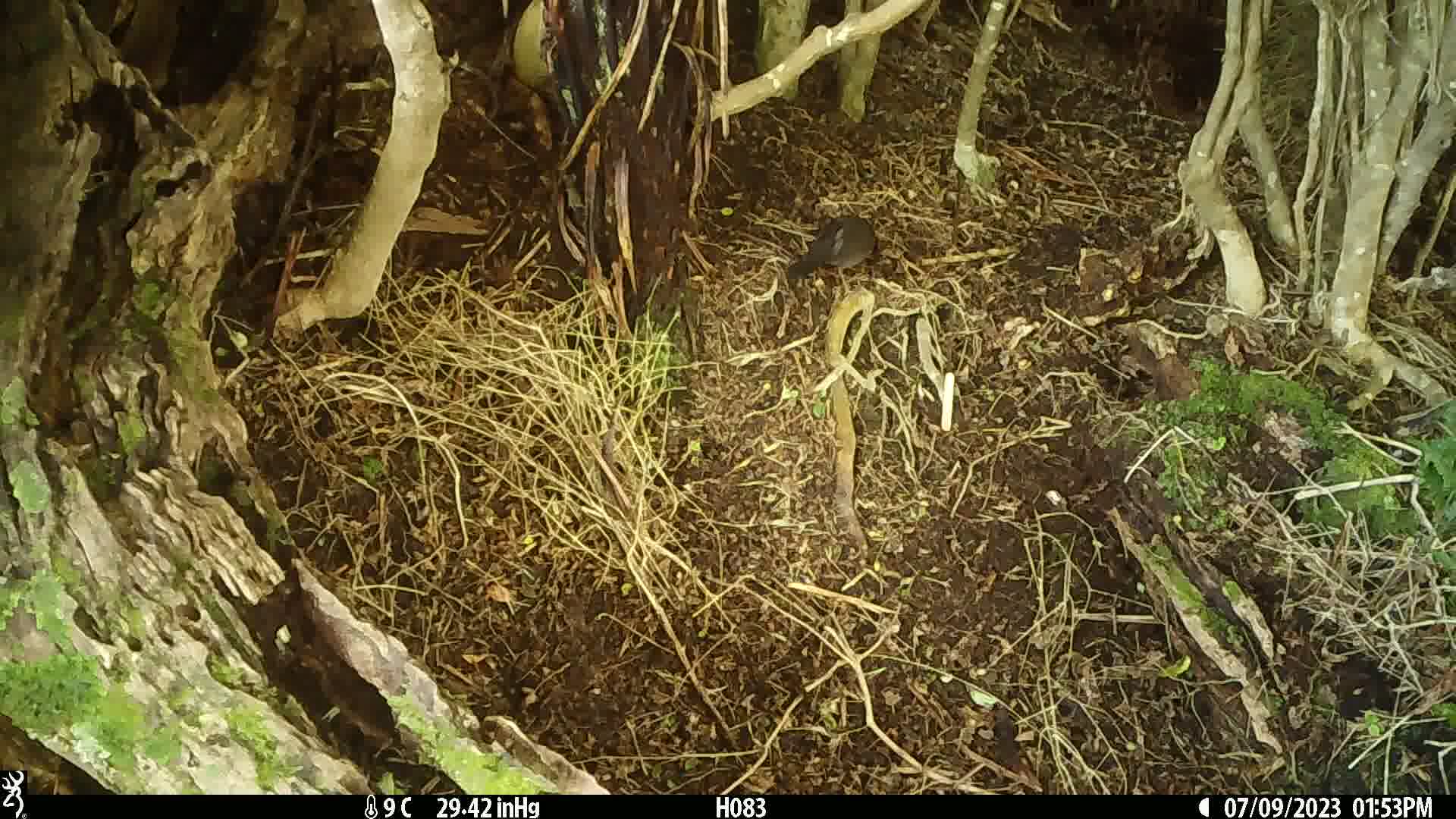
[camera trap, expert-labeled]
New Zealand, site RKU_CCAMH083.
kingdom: Animalia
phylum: Chordata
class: Aves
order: Passeriformes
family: Turdidae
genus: Turdus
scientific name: Turdus merula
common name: eurasian blackbird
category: blackbird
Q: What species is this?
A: Blackbird (eurasian blackbird) (Turdus merula).